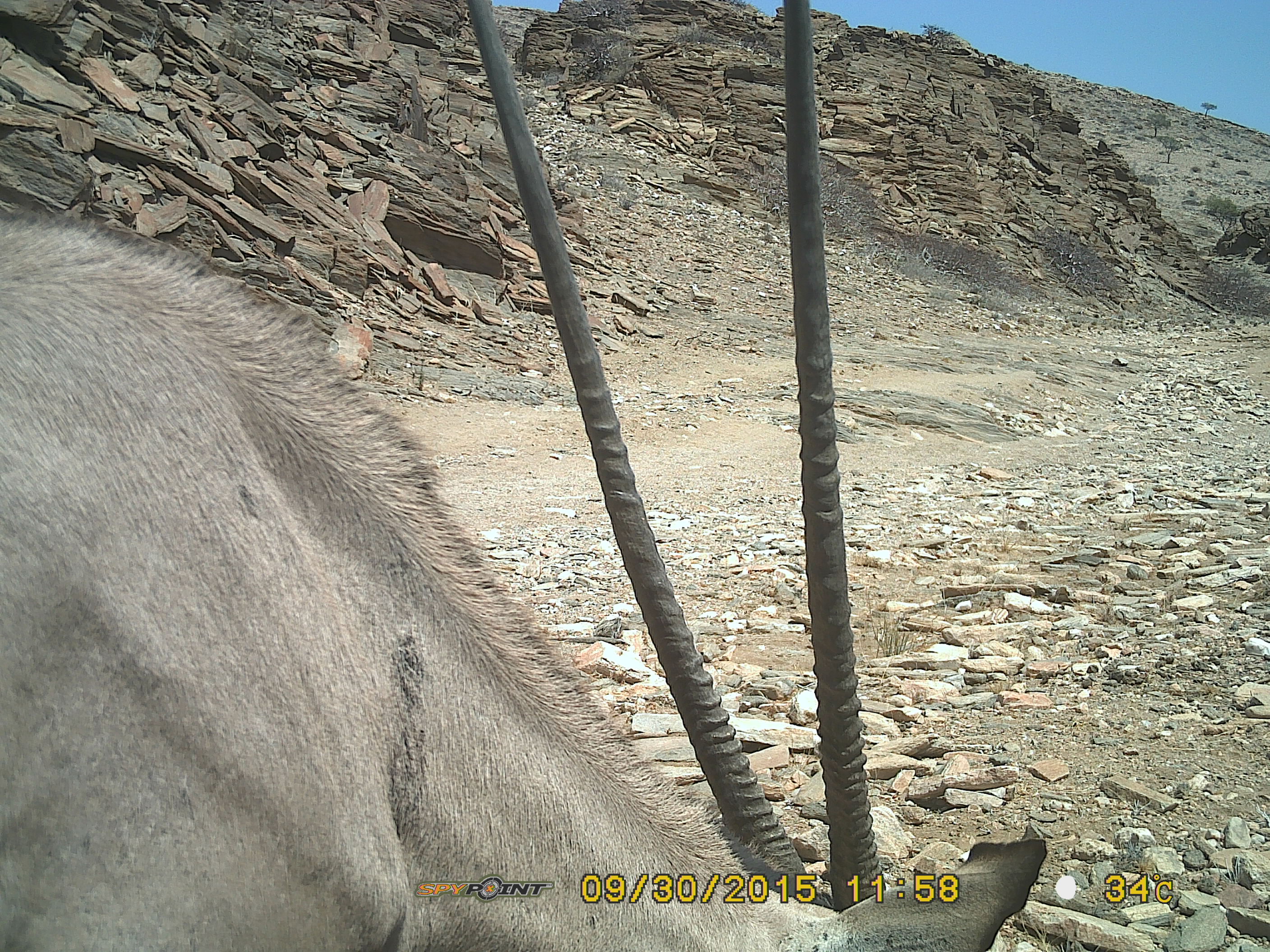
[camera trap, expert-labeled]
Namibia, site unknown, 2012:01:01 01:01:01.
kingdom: Animalia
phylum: Chordata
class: Mammalia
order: Artiodactyla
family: Bovidae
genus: Oryx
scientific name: Oryx gazella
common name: gemsbok